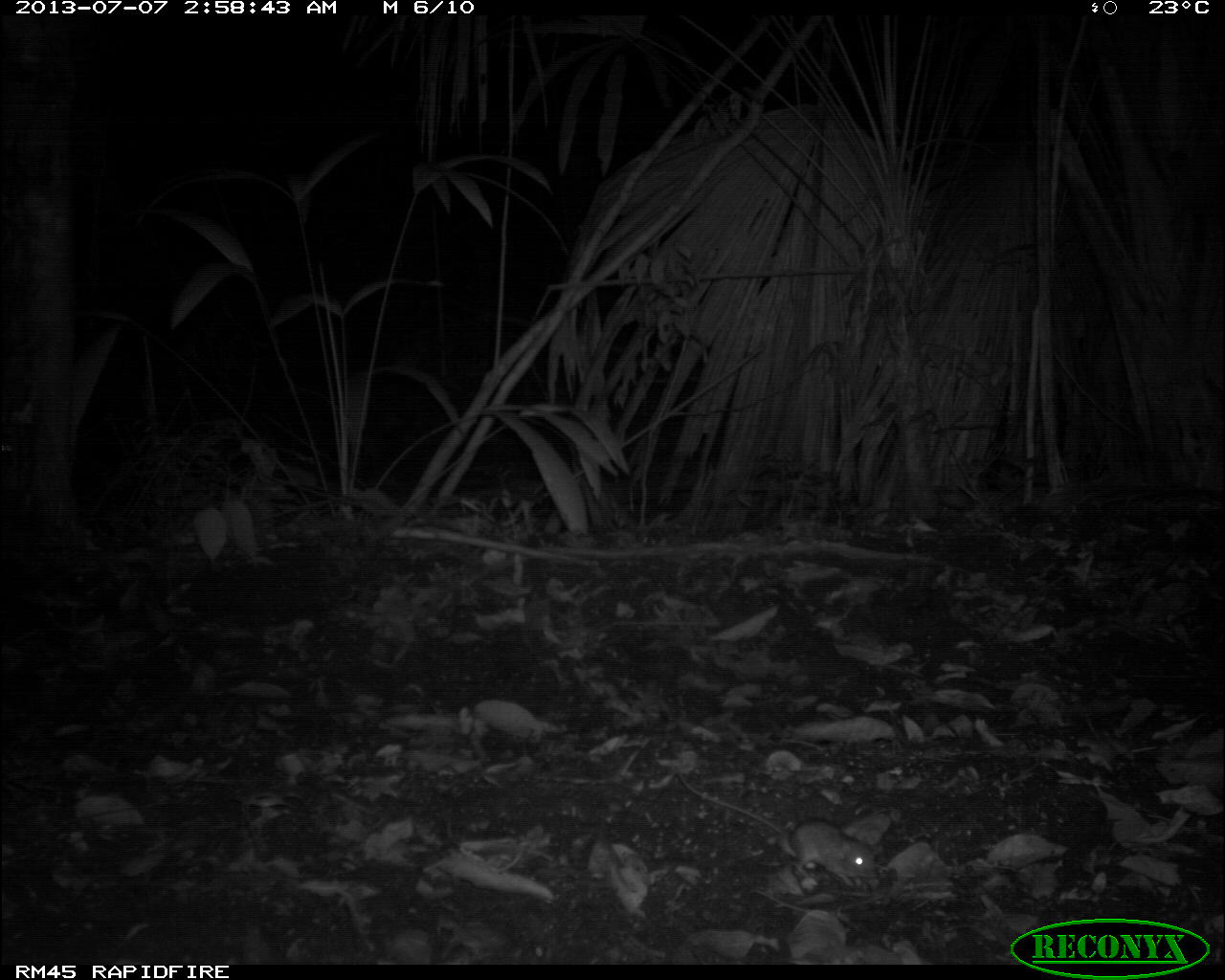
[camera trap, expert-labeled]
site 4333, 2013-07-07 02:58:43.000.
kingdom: Animalia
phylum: Chordata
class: Mammalia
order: Rodentia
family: Cricetidae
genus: Peromyscus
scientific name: Peromyscus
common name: deermice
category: peromyscus sp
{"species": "peromyscus sp (deermice) (Peromyscus)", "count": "1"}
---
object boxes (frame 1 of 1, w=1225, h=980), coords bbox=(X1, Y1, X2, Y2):
peromyscus sp: bbox=(674, 765, 878, 888)